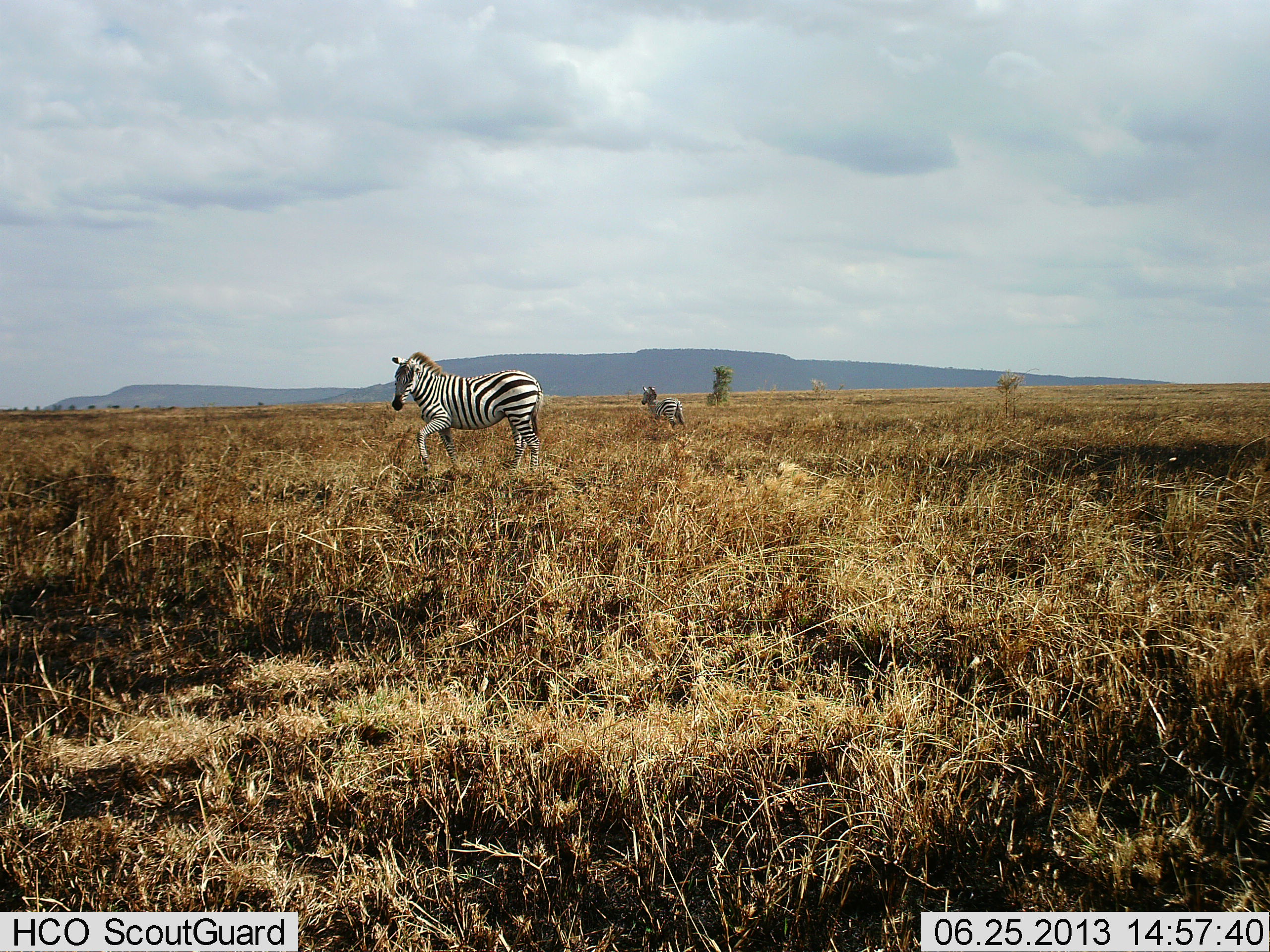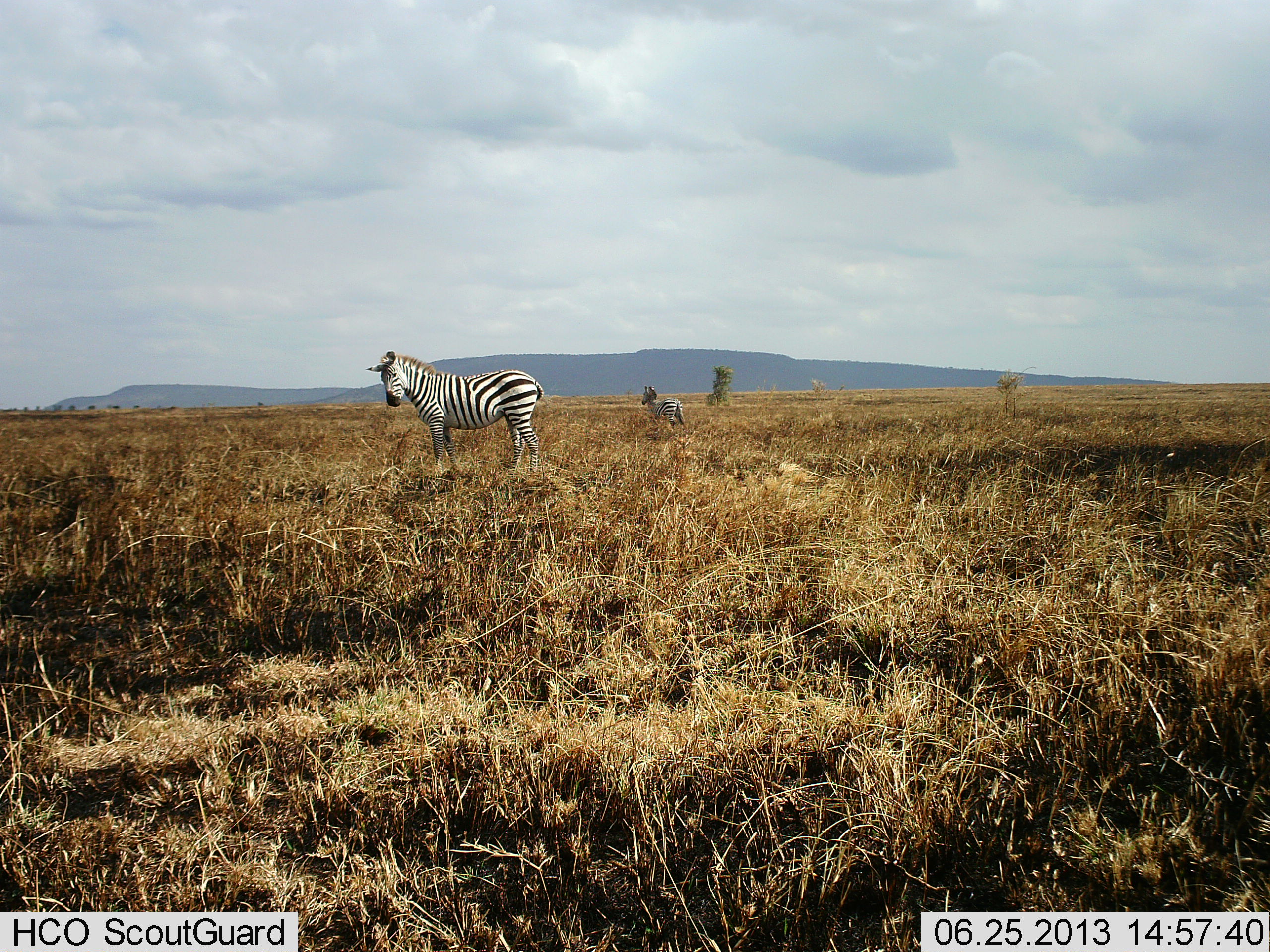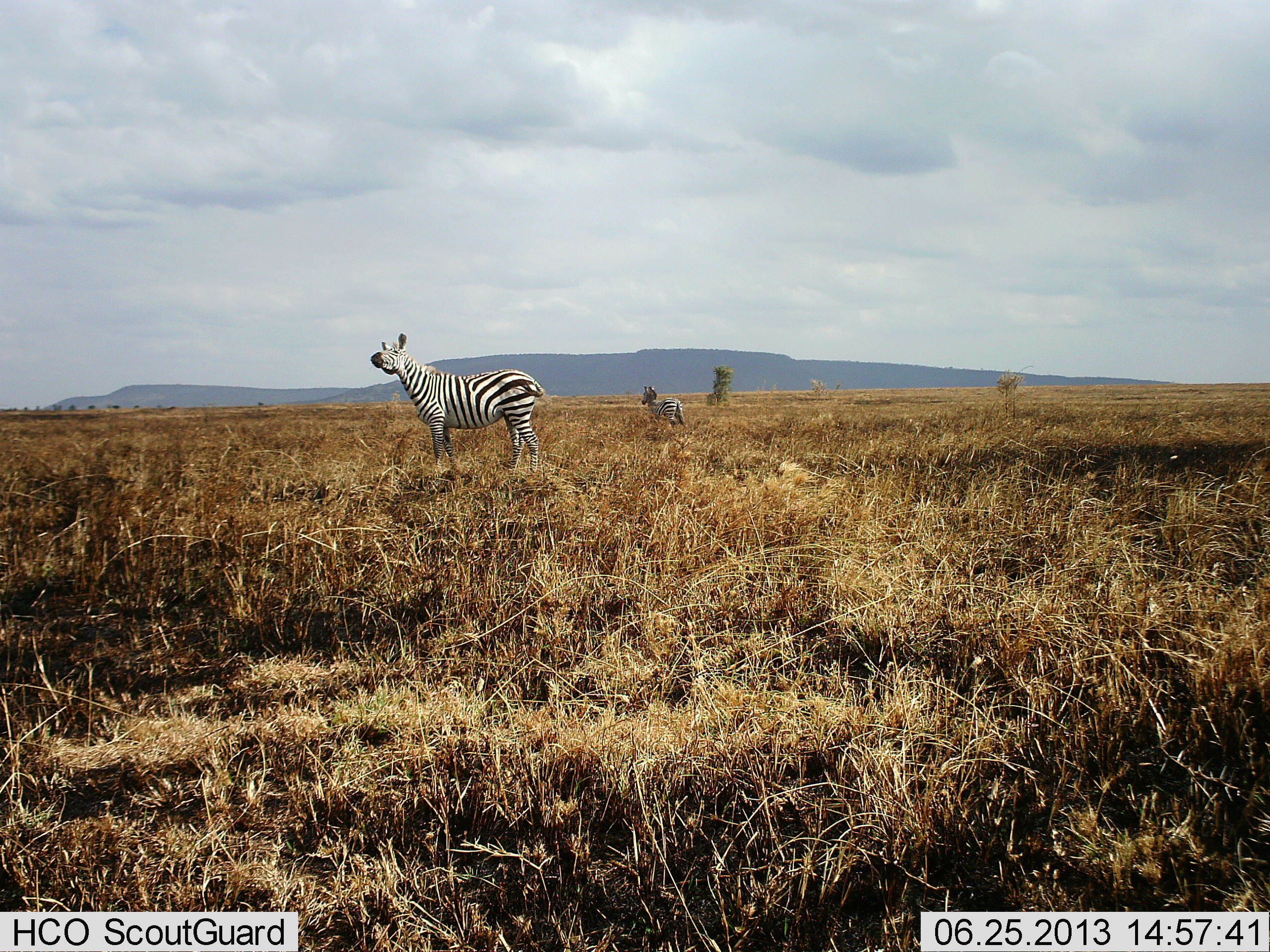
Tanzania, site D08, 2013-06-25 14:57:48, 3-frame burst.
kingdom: Animalia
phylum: Chordata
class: Mammalia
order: Perissodactyla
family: Equidae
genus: Equus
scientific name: Equus quagga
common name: plains zebra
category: zebra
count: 2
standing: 94%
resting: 3%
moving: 9%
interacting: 0%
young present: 3%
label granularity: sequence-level